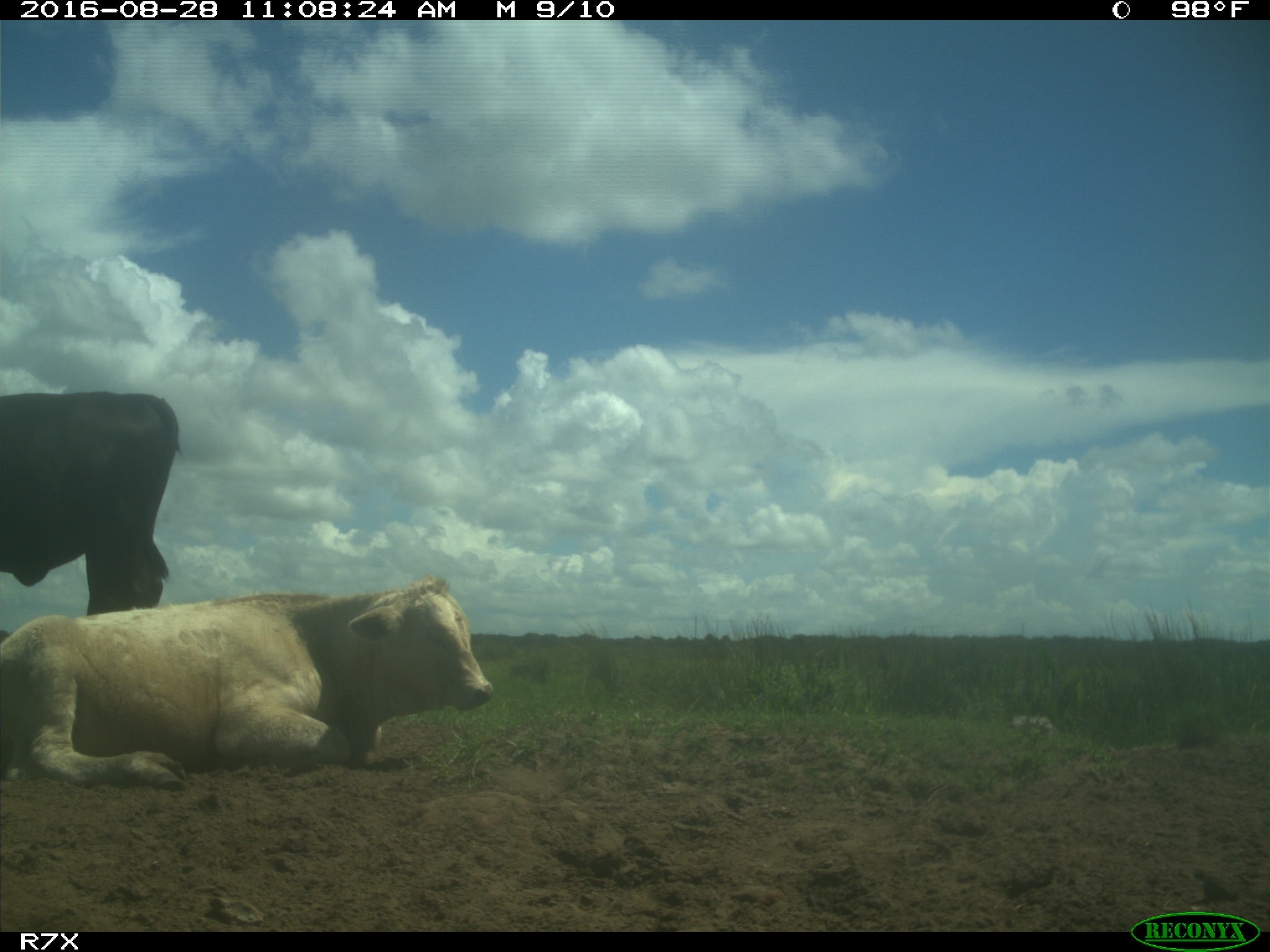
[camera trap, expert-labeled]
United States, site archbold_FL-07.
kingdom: Animalia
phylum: Chordata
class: Mammalia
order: Artiodactyla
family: Bovidae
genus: Bos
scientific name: Bos taurus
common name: domestic cow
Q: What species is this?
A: Bos taurus (domestic cow).